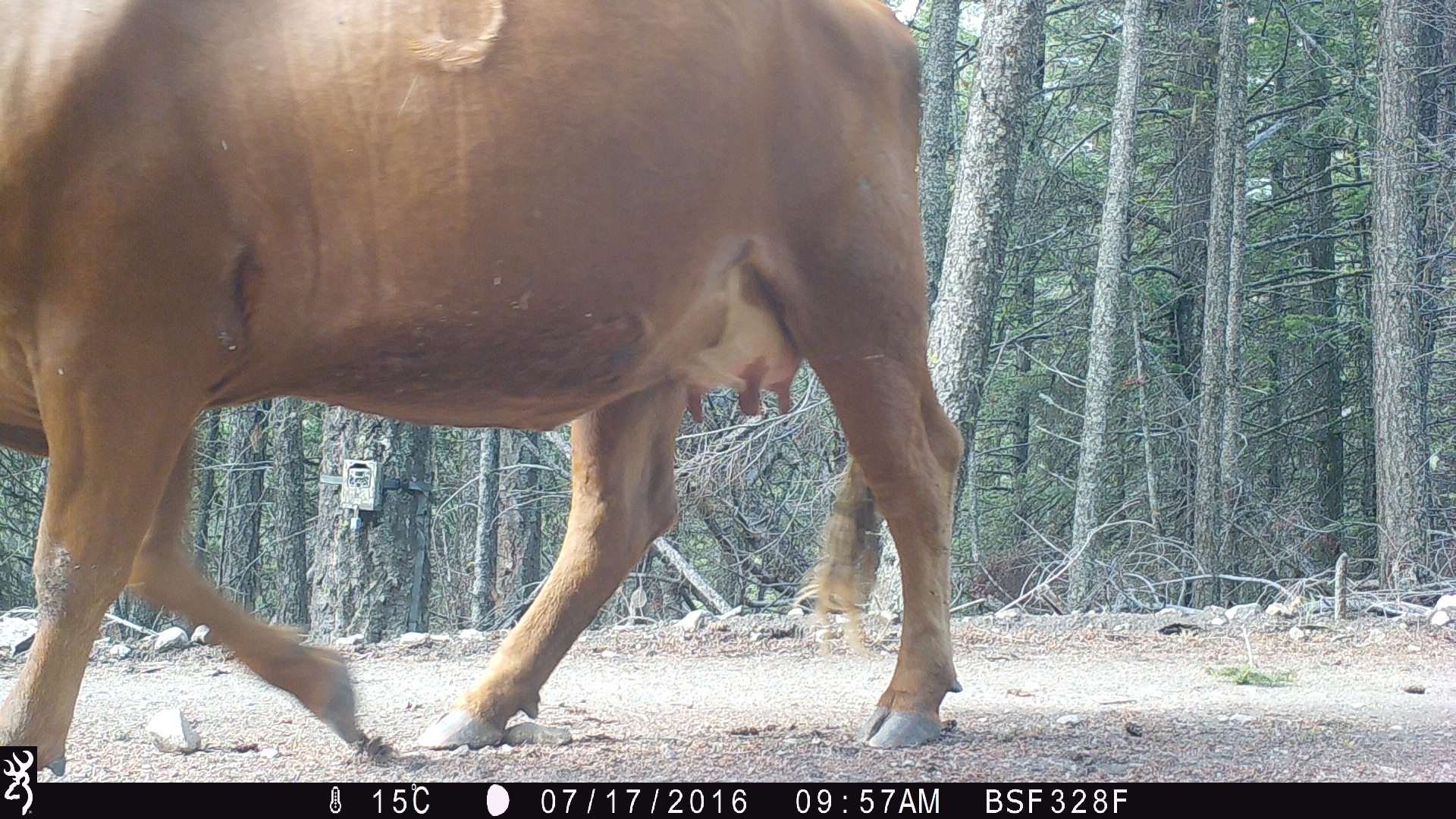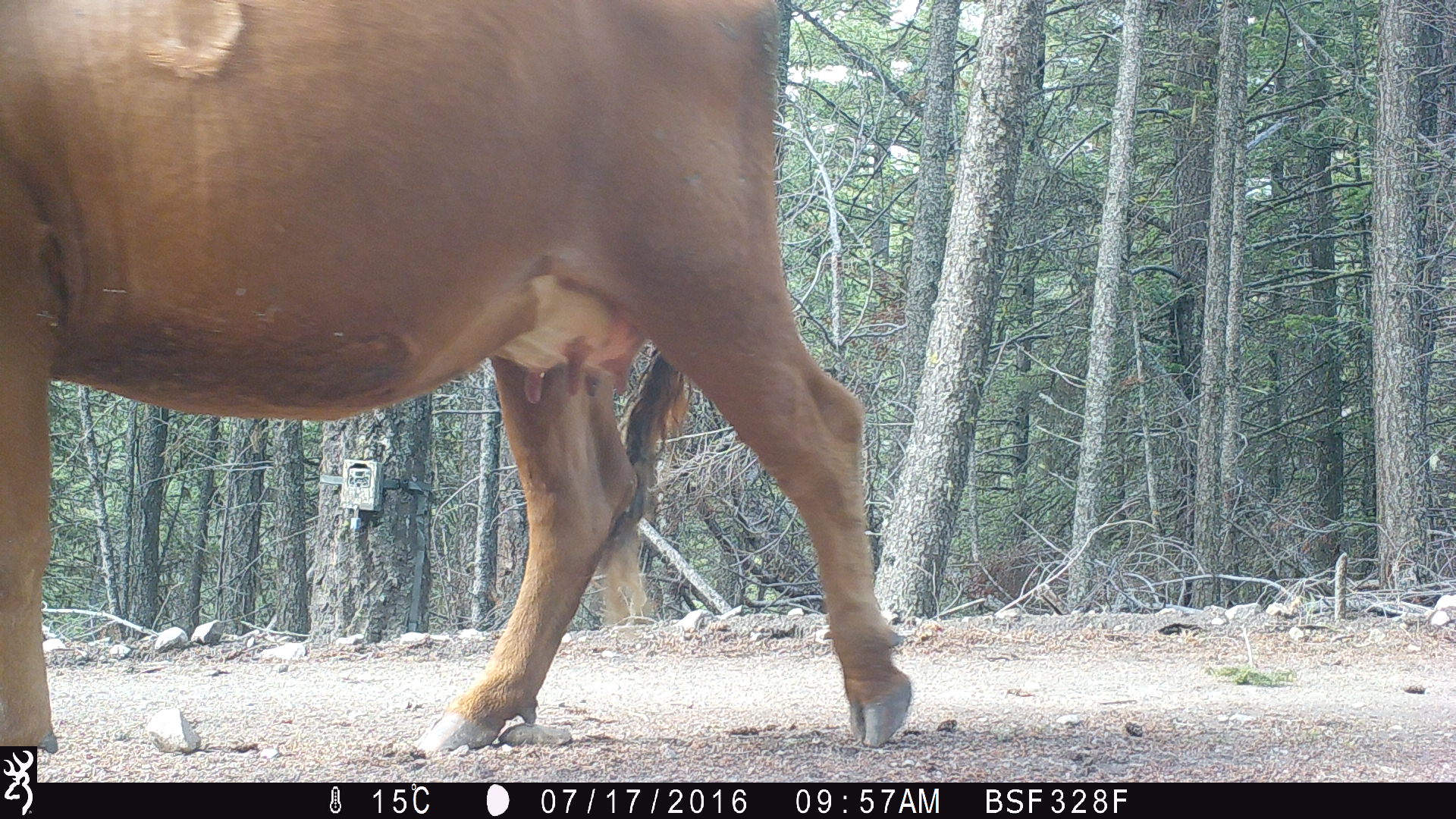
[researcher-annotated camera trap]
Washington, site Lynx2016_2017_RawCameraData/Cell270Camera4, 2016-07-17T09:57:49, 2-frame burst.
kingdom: Animalia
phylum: Chordata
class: Mammalia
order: Artiodactyla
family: Bovidae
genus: Bos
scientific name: Bos taurus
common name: domestic cattle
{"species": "domestic cattle (Bos taurus)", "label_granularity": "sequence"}